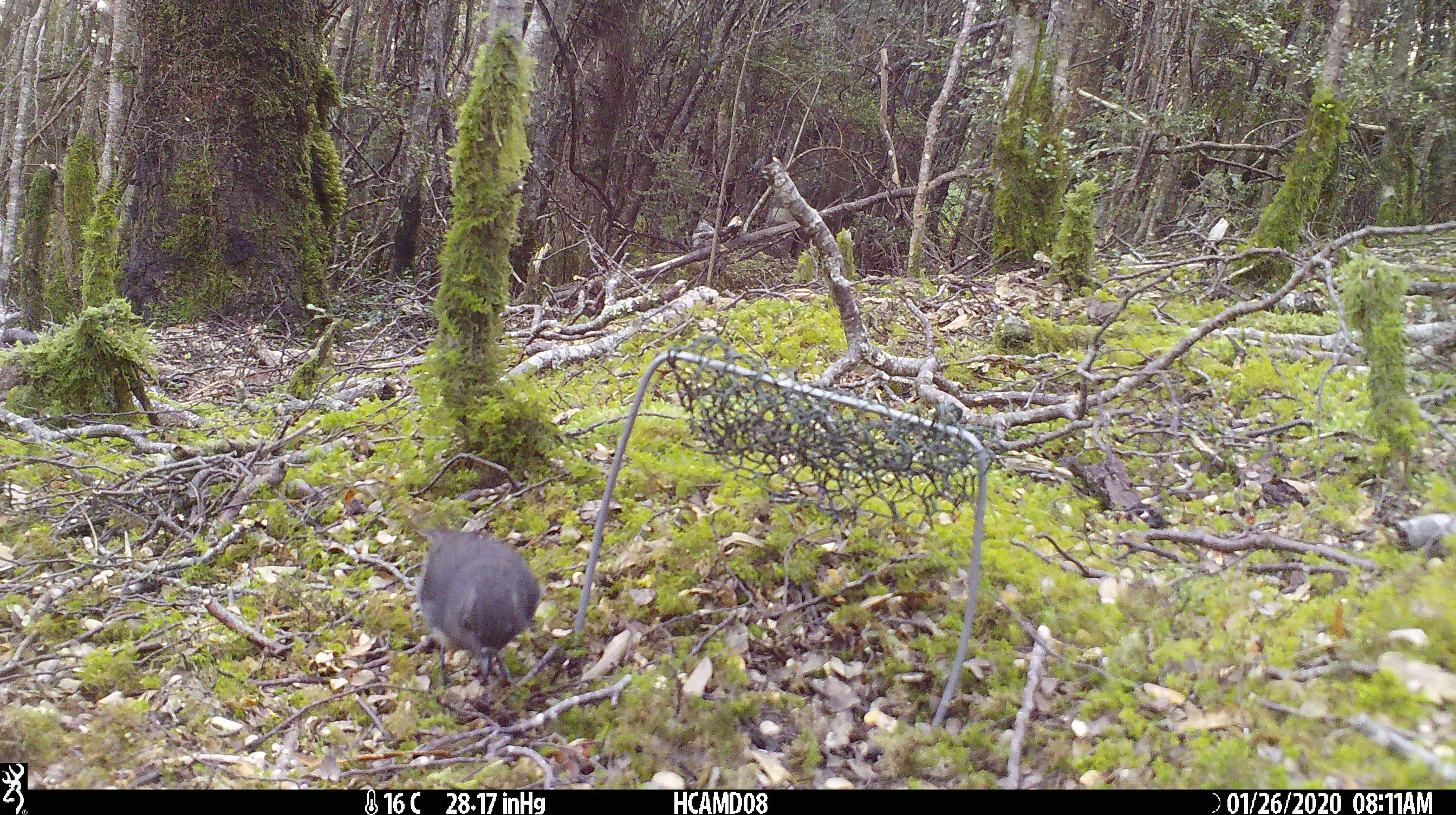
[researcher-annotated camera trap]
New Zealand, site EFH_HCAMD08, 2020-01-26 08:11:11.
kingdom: Animalia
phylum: Chordata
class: Aves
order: Passeriformes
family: Petroicidae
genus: Petroica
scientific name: Petroica australis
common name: new zealand robin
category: robin